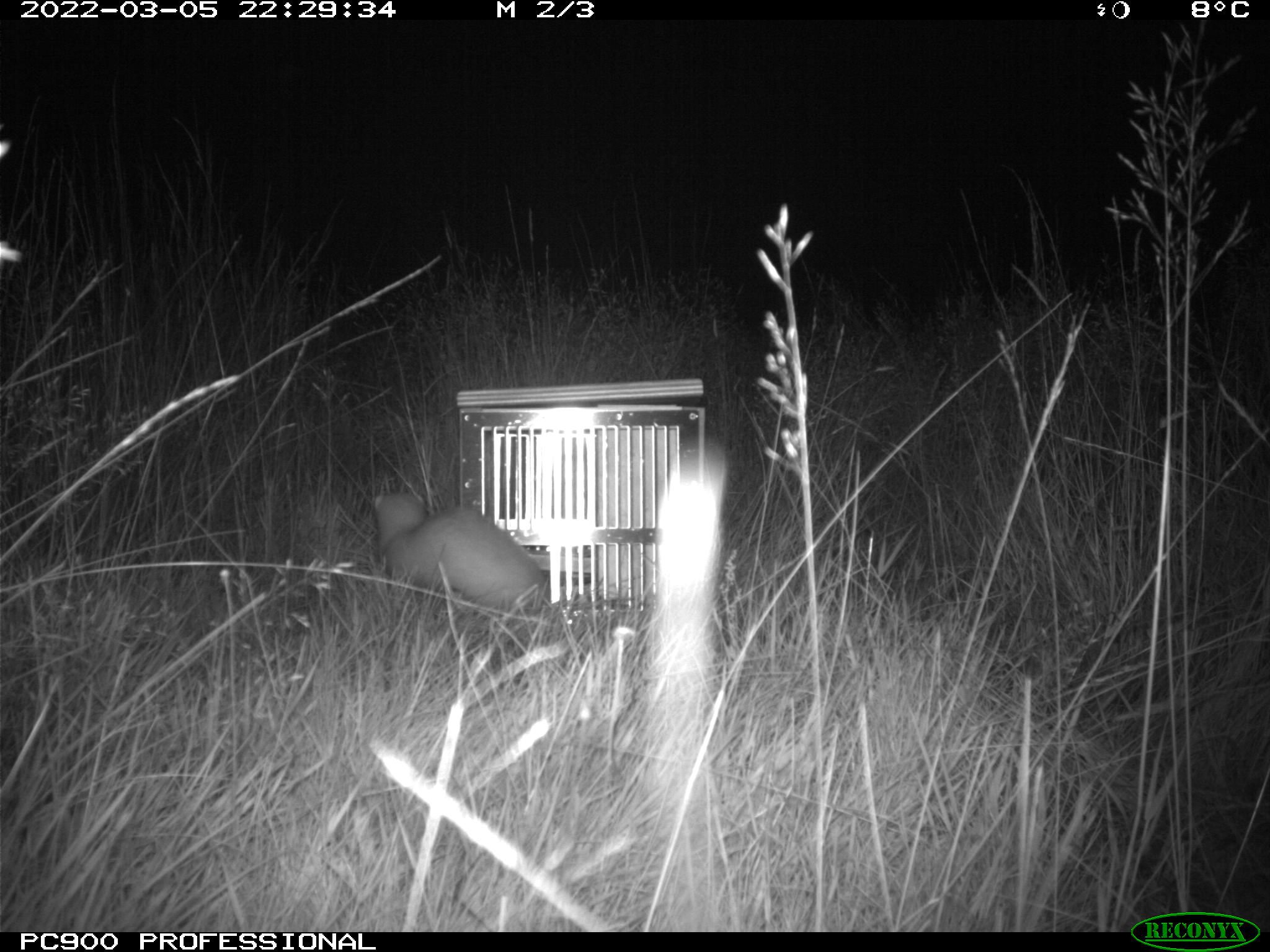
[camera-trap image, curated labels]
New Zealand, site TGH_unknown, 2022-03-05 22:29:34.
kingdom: Animalia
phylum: Chordata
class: Mammalia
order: Carnivora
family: Mustelidae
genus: Mustela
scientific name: Mustela furo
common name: ferret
Ferret (Mustela furo).